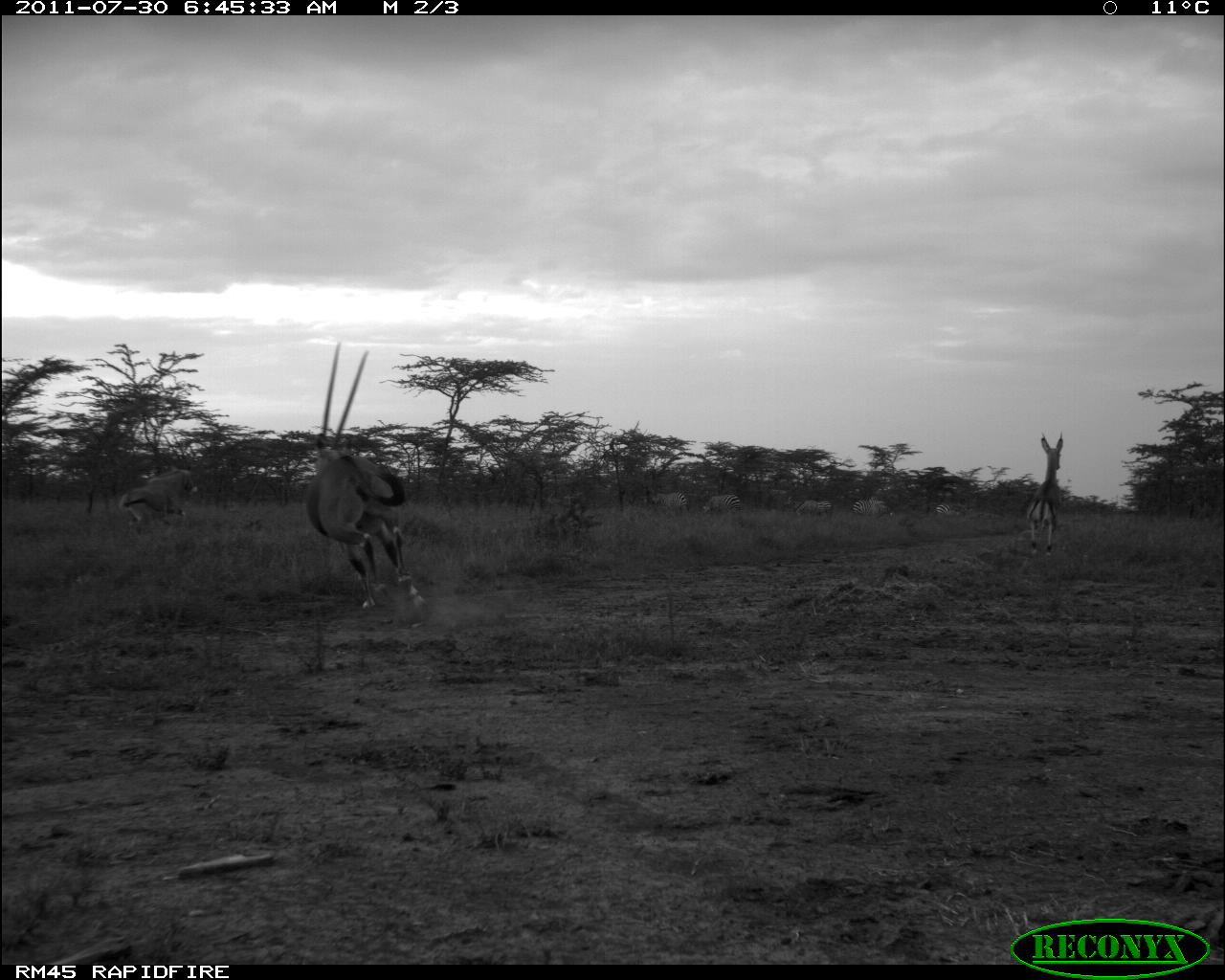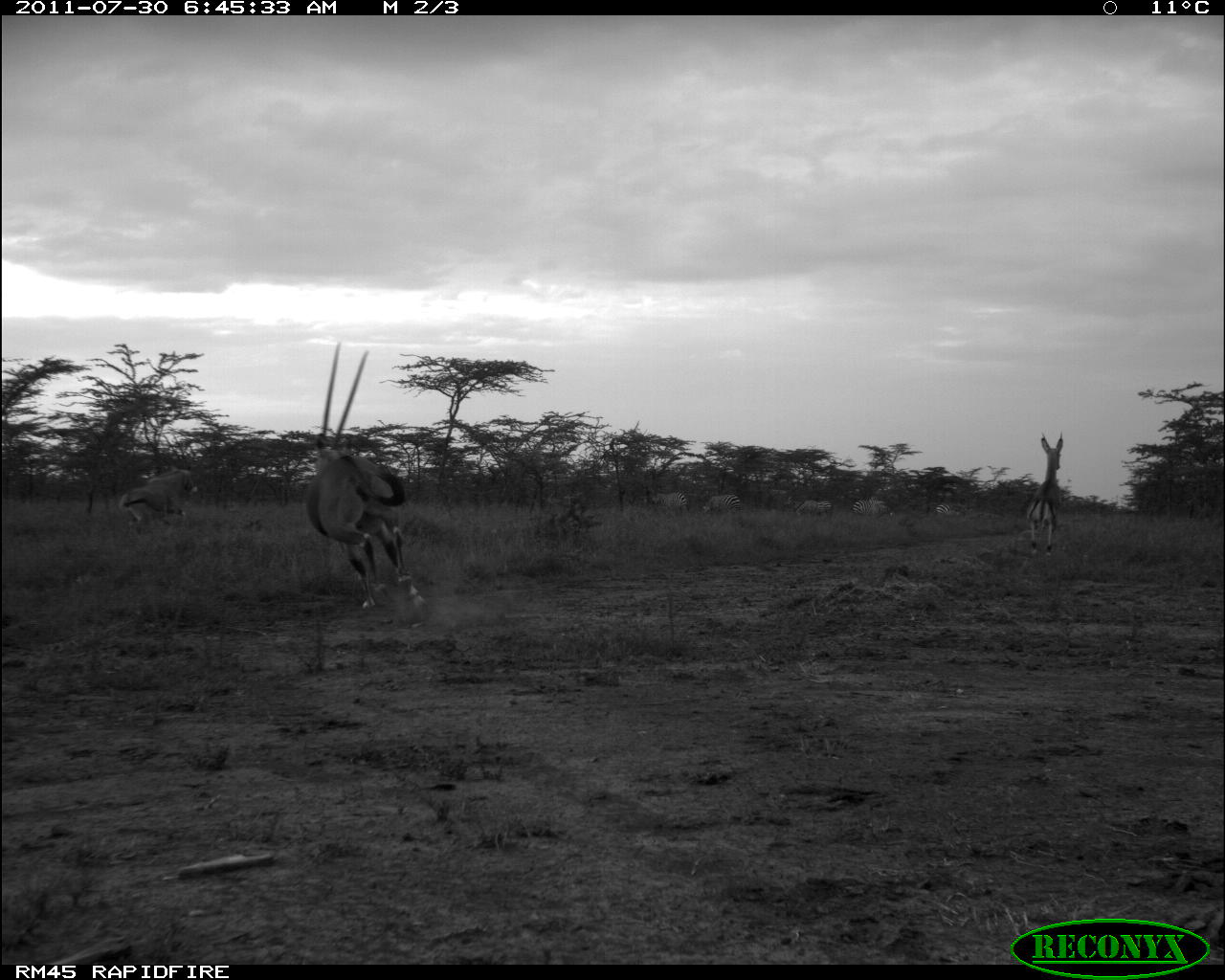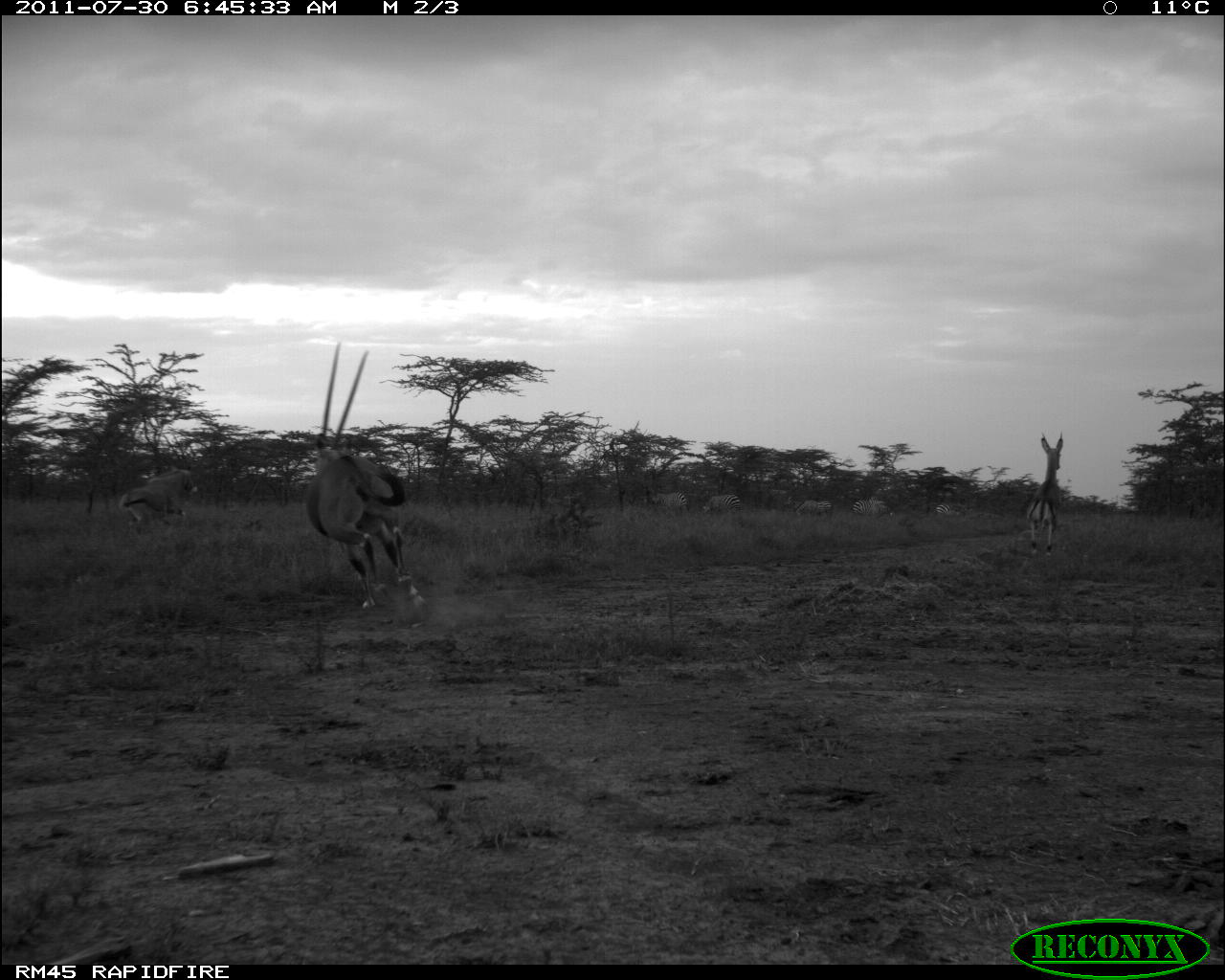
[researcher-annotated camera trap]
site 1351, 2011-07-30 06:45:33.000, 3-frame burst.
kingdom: Animalia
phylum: Chordata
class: Mammalia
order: Artiodactyla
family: Bovidae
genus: Oryx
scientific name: Oryx beisa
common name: east african oryx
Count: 2.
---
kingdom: Animalia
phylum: Chordata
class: Mammalia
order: Artiodactyla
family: Bovidae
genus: Nanger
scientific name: Nanger granti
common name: grant's gazelle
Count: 1.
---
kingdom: Animalia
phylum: Chordata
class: Mammalia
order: Perissodactyla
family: Equidae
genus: Equus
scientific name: Equus quagga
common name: plains zebra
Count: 5.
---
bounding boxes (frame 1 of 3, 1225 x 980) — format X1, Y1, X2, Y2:
oryx beisa: 305, 340, 430, 617; 116, 466, 198, 532; 1025, 431, 1064, 557; 649, 491, 689, 516; 793, 499, 834, 522; 701, 494, 743, 514; 852, 496, 892, 516; 933, 501, 954, 514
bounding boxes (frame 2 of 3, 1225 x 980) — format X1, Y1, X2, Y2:
nanger granti: 304, 341, 429, 610; 118, 466, 199, 530; 1027, 431, 1063, 555; 652, 491, 691, 515; 704, 495, 742, 514; 852, 499, 891, 515; 797, 499, 832, 516; 936, 504, 950, 514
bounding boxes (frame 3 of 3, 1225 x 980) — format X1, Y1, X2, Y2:
equus quagga: 304, 342, 430, 627; 117, 459, 199, 541; 1027, 430, 1066, 562; 651, 490, 689, 520; 702, 493, 744, 519; 795, 498, 835, 522; 851, 498, 889, 519; 935, 501, 967, 519